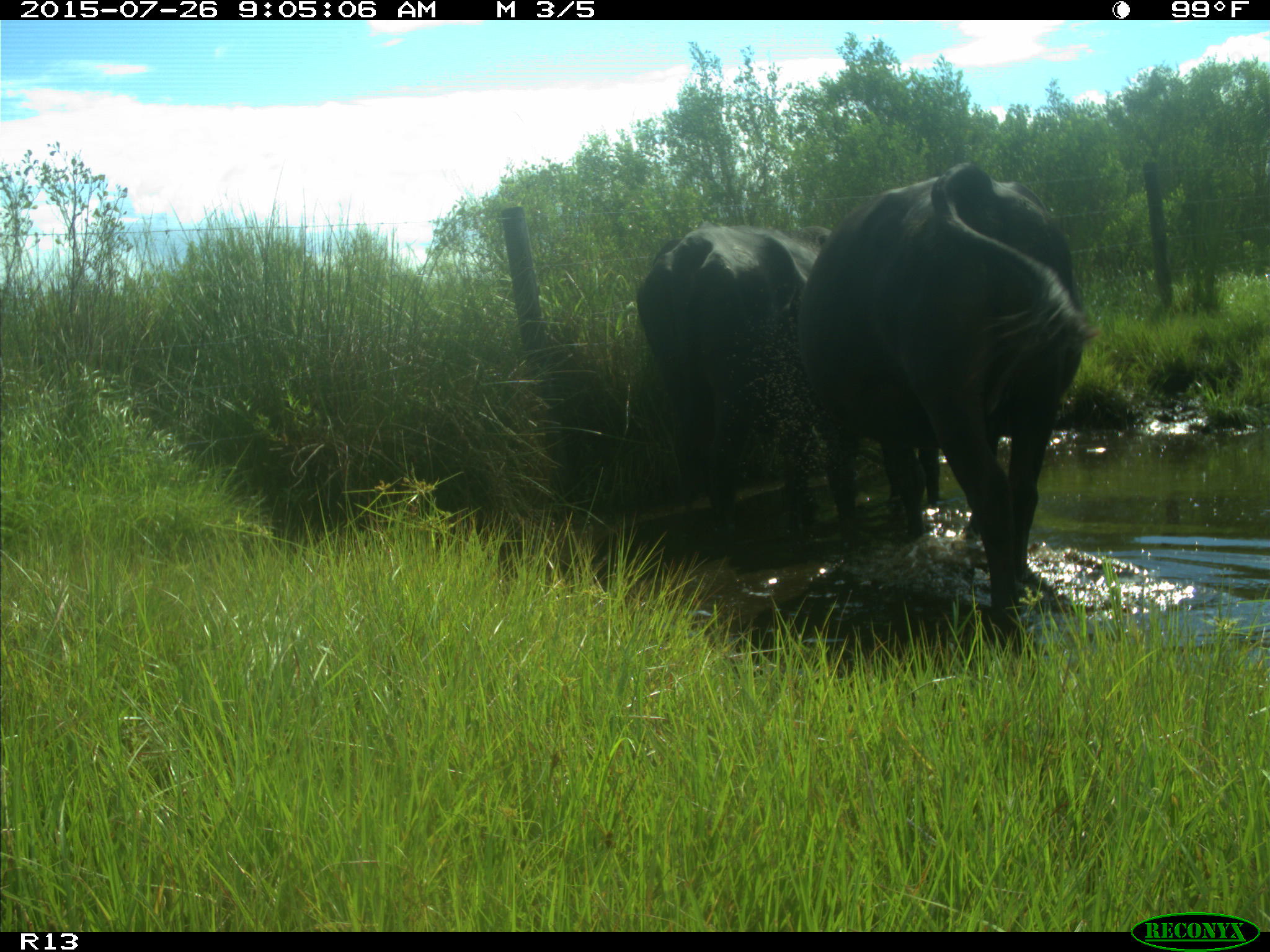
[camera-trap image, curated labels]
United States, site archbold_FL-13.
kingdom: Animalia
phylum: Chordata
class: Mammalia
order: Artiodactyla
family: Bovidae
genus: Bos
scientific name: Bos taurus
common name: domestic cow